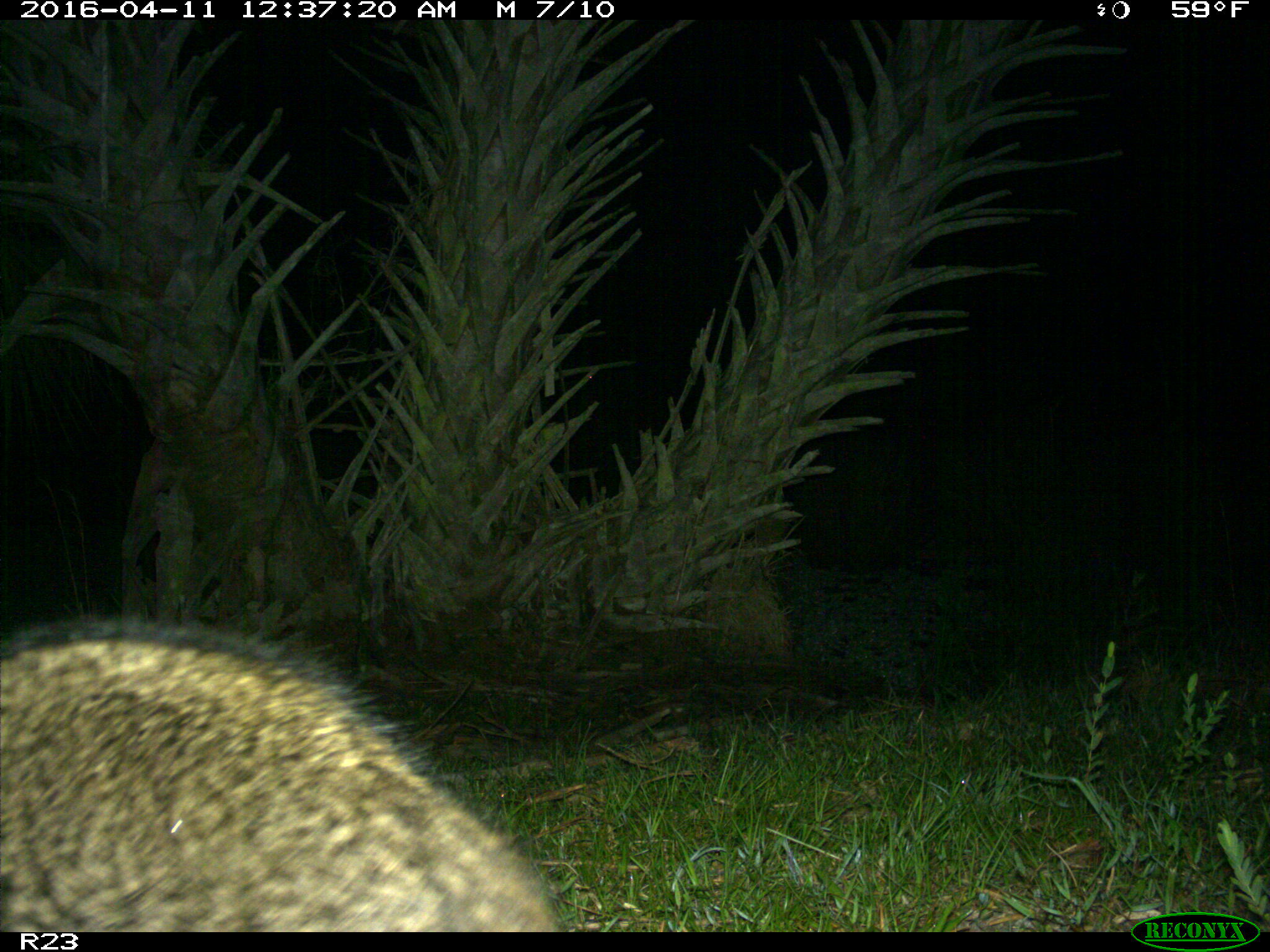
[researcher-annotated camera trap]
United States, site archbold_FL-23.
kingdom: Animalia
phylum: Chordata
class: Mammalia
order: Carnivora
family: Procyonidae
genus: Procyon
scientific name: Procyon lotor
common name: common raccoon